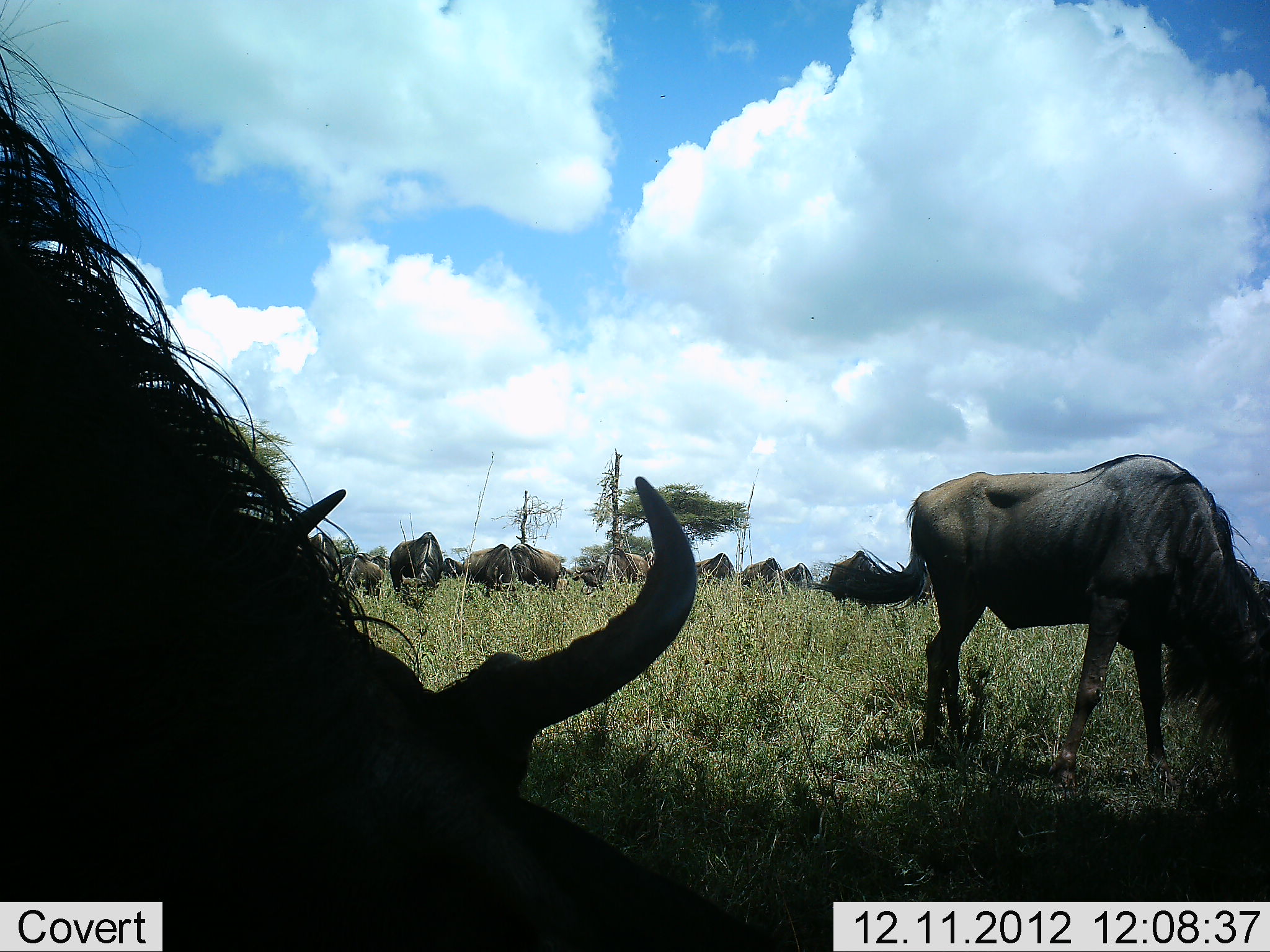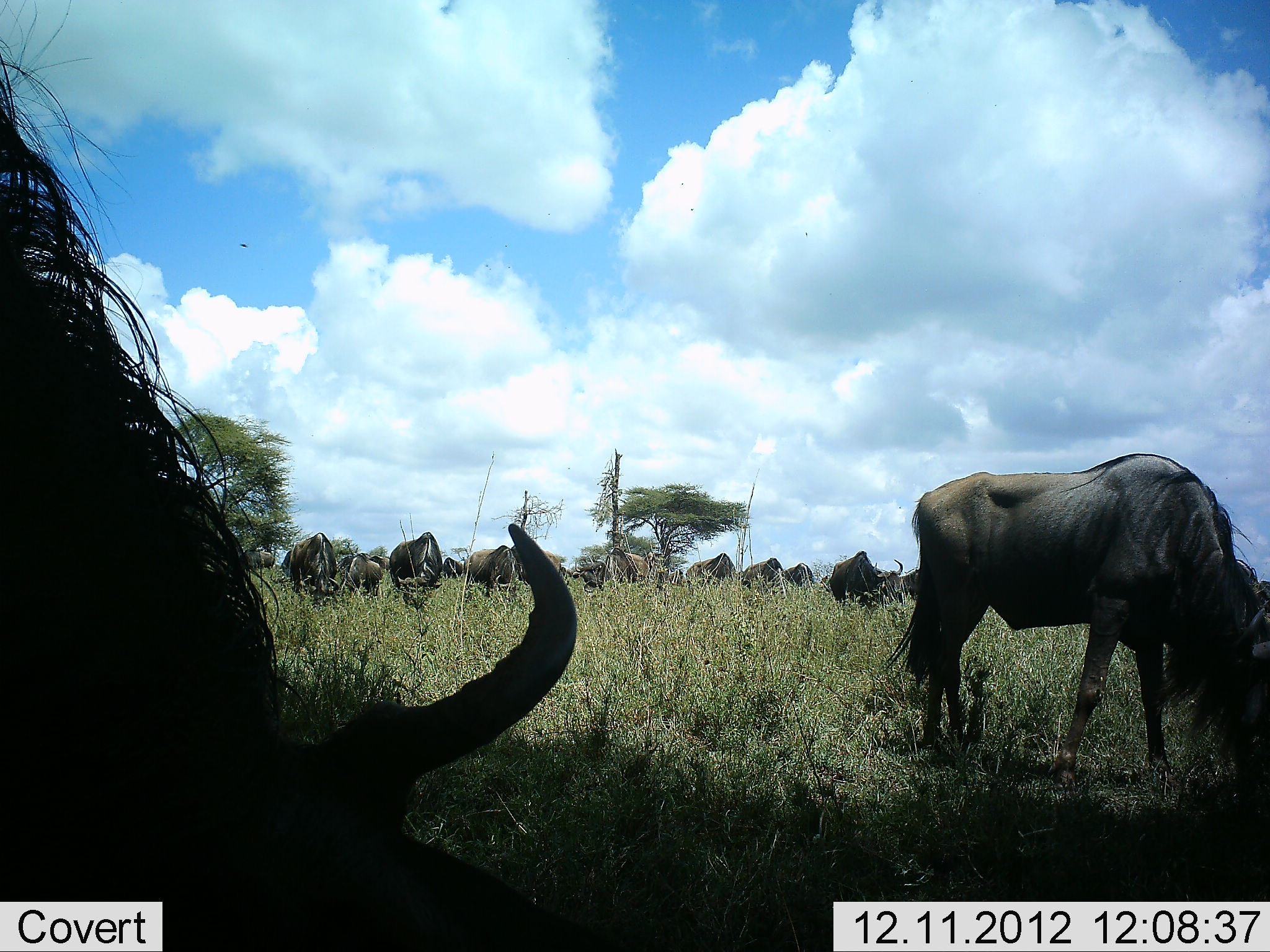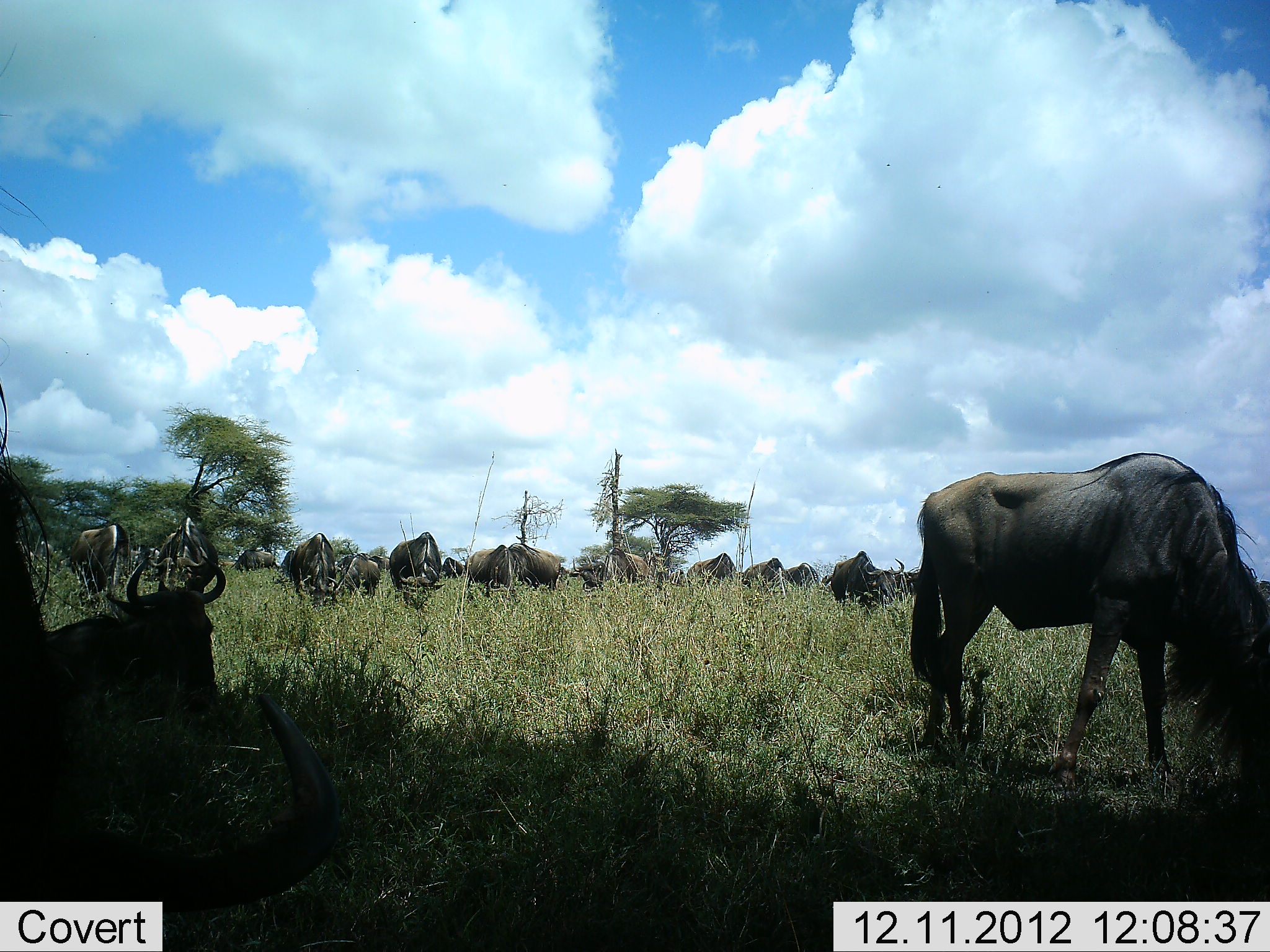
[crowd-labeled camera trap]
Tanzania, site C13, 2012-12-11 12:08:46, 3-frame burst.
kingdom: Animalia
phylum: Chordata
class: Mammalia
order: Artiodactyla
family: Bovidae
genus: Connochaetes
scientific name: Connochaetes taurinus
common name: blue wildebeest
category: wildebeest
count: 11-50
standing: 40%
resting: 10%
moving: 0%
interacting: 0%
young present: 0%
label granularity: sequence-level